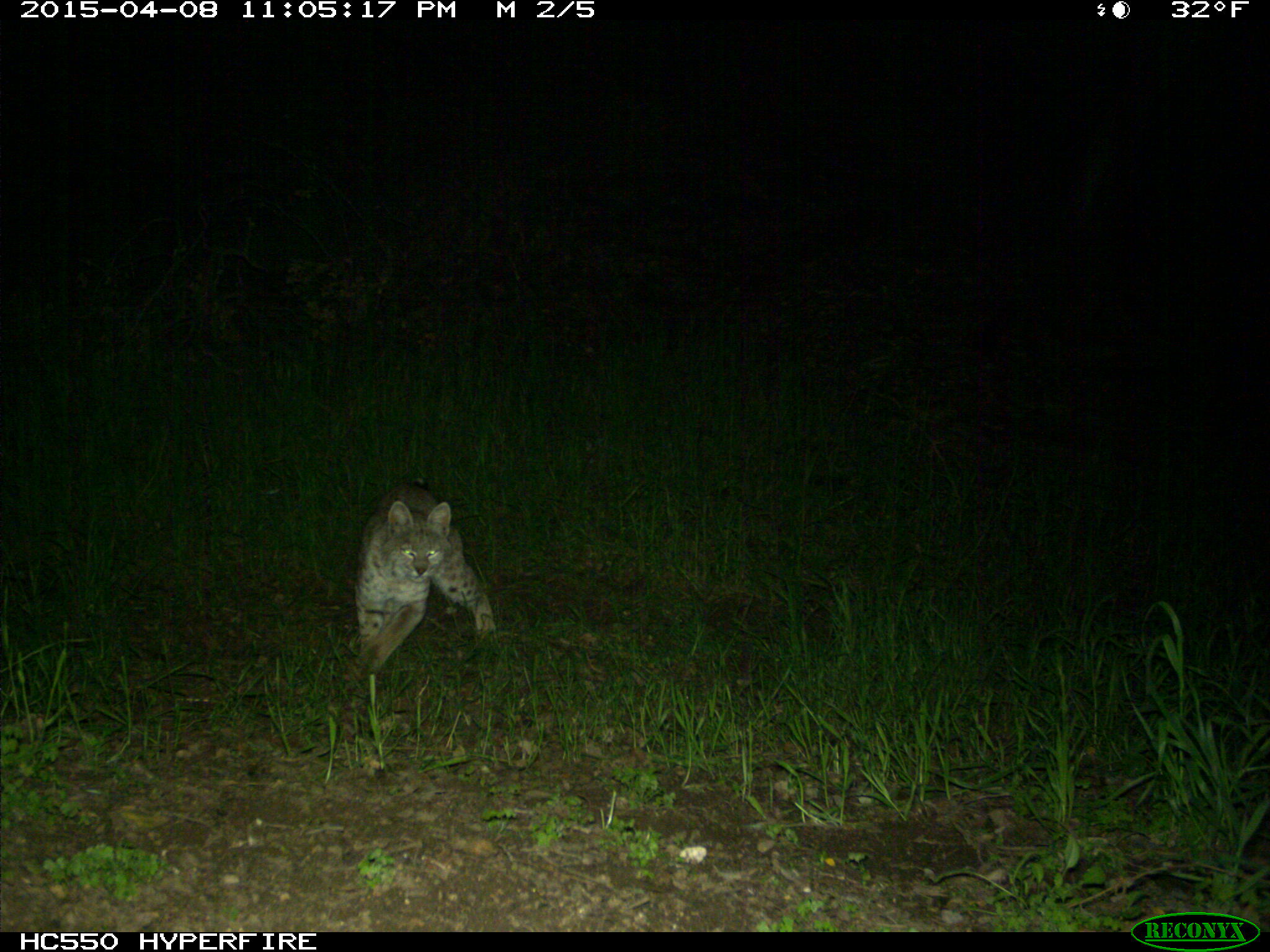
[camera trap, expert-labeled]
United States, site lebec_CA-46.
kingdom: Animalia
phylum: Chordata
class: Mammalia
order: Carnivora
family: Felidae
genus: Lynx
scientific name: Lynx rufus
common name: bobcat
Lynx rufus (bobcat).